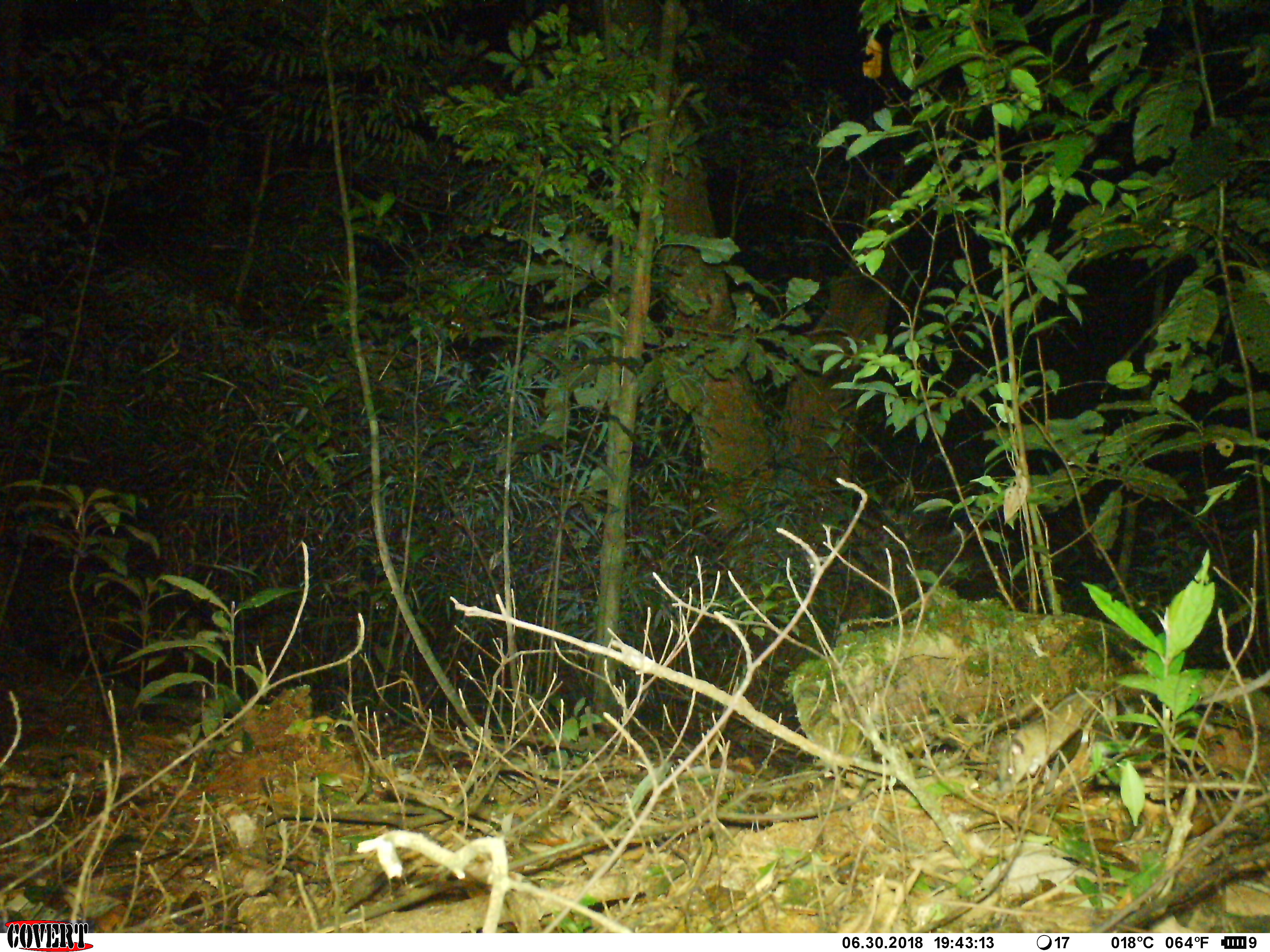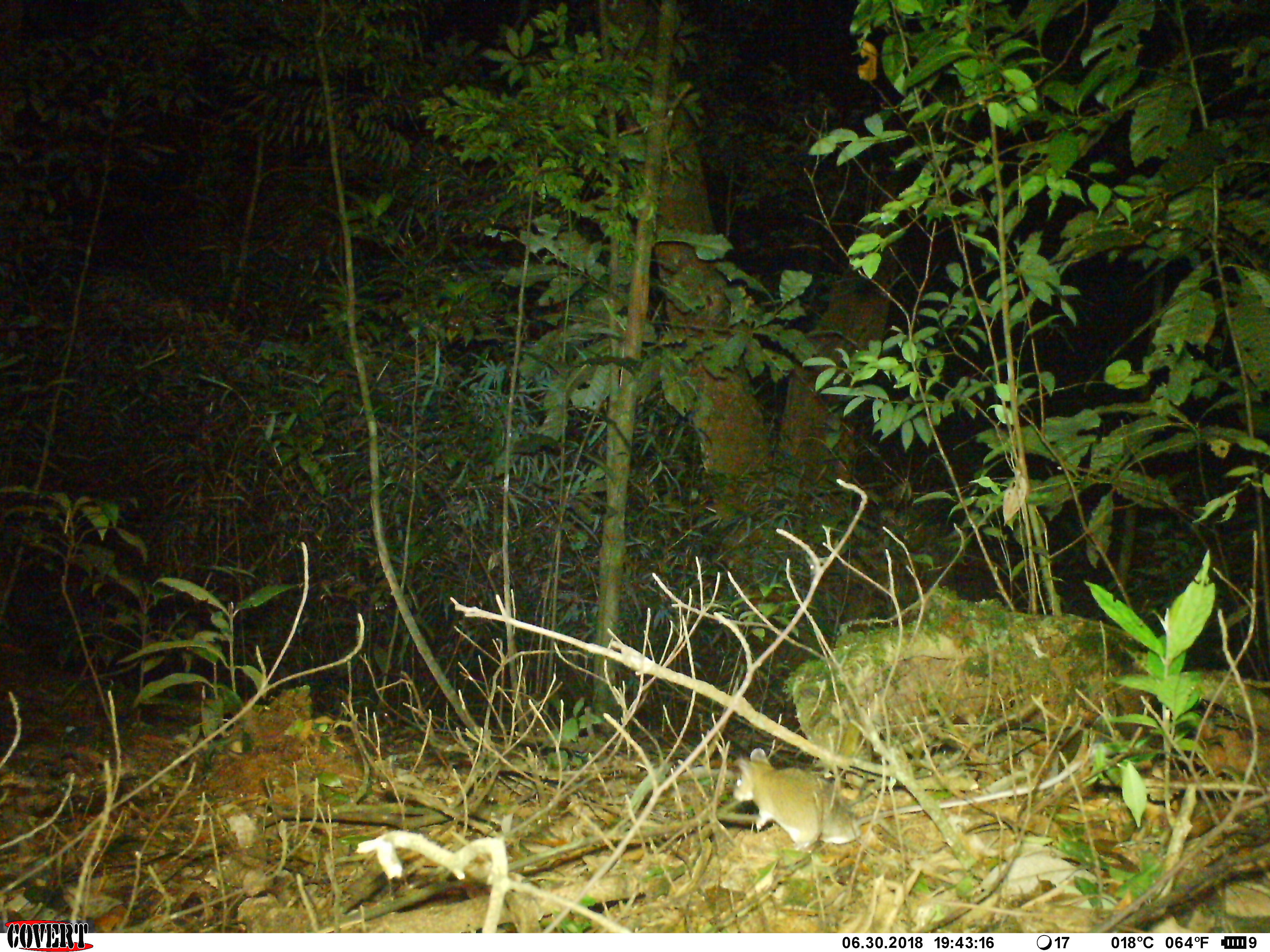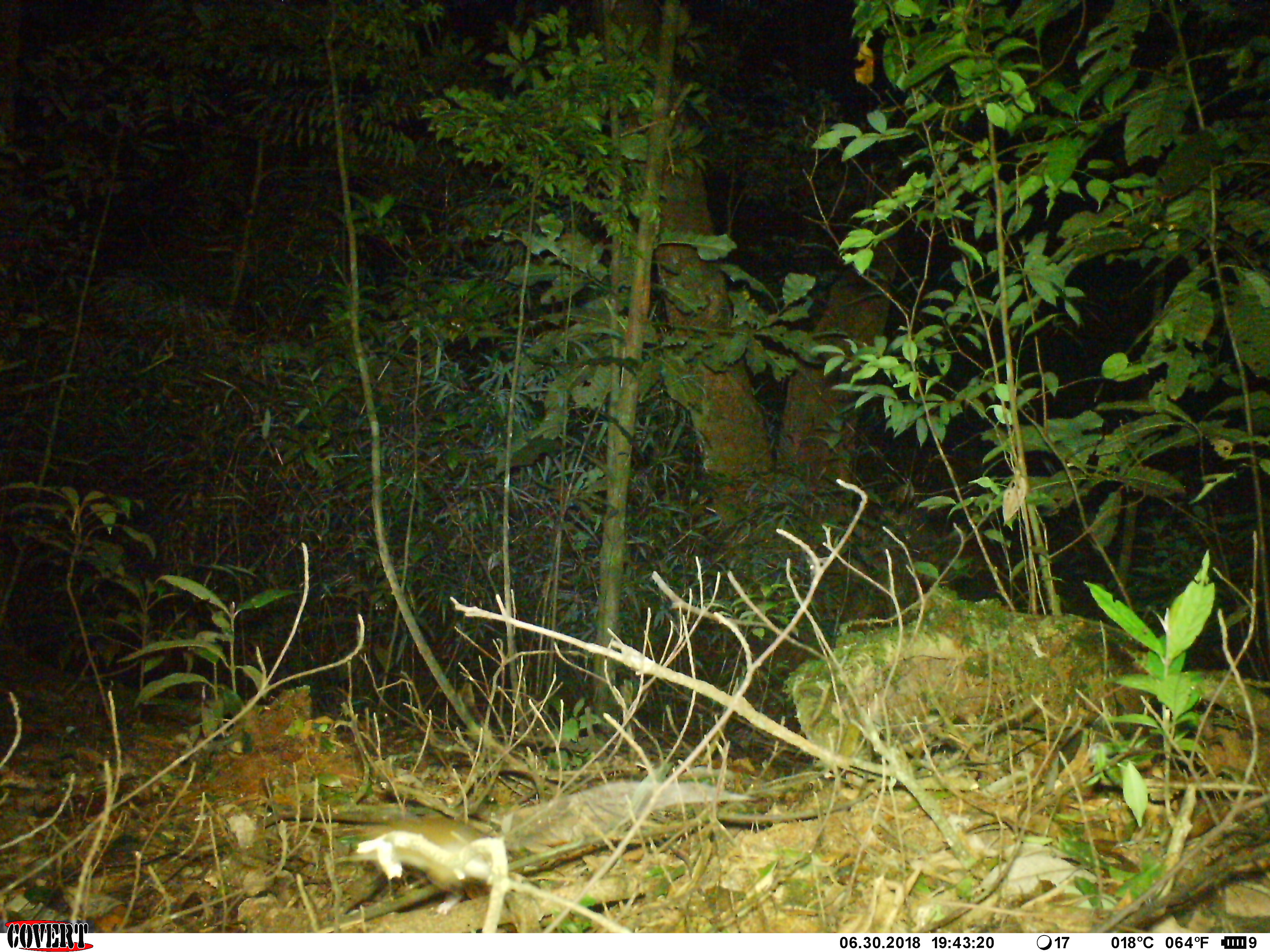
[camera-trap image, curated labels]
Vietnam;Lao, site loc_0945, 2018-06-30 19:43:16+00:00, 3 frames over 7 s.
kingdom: Animalia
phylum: Chordata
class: Mammalia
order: Rodentia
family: Muridae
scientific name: Muridae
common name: old-world mice and rats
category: unidentified murid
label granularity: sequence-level